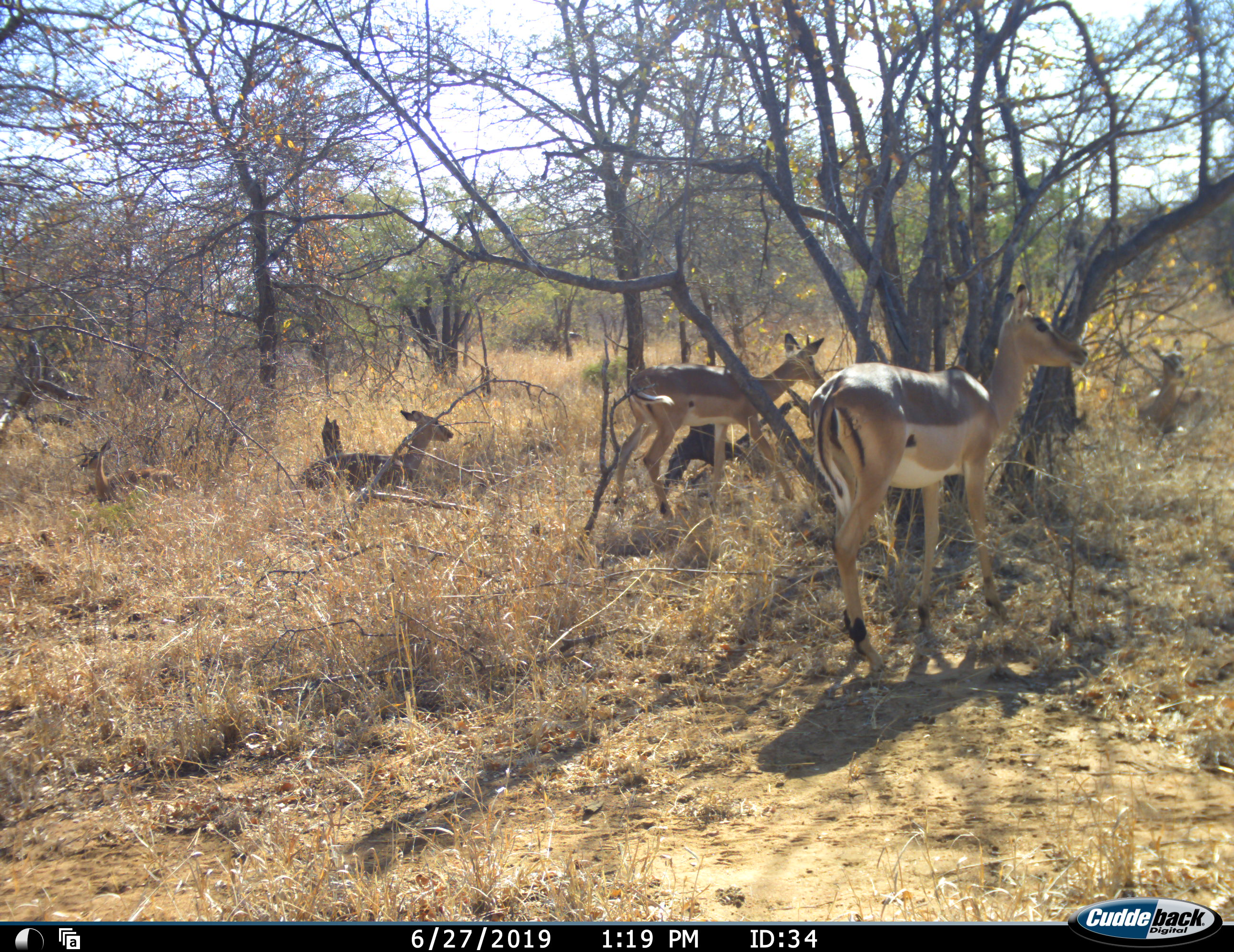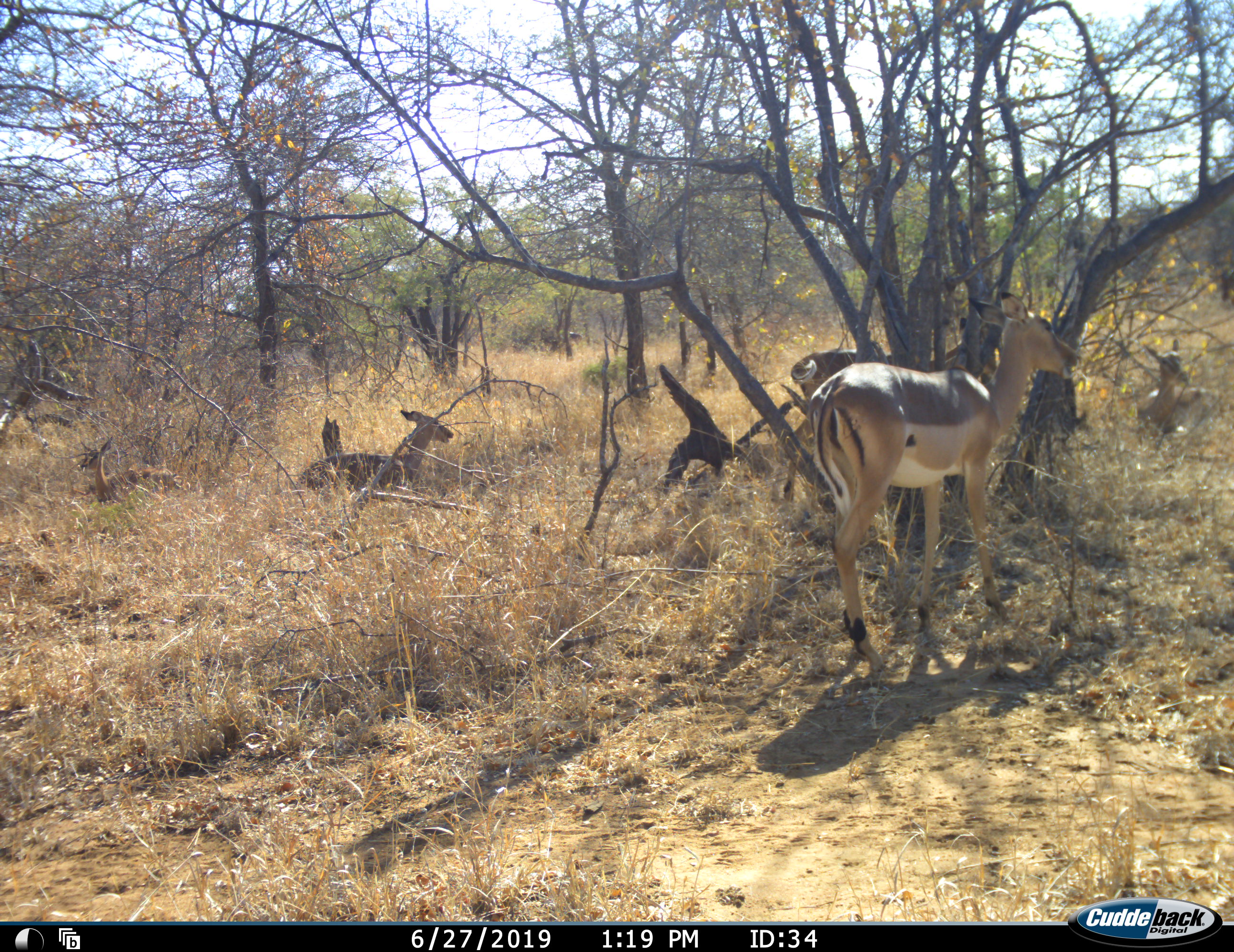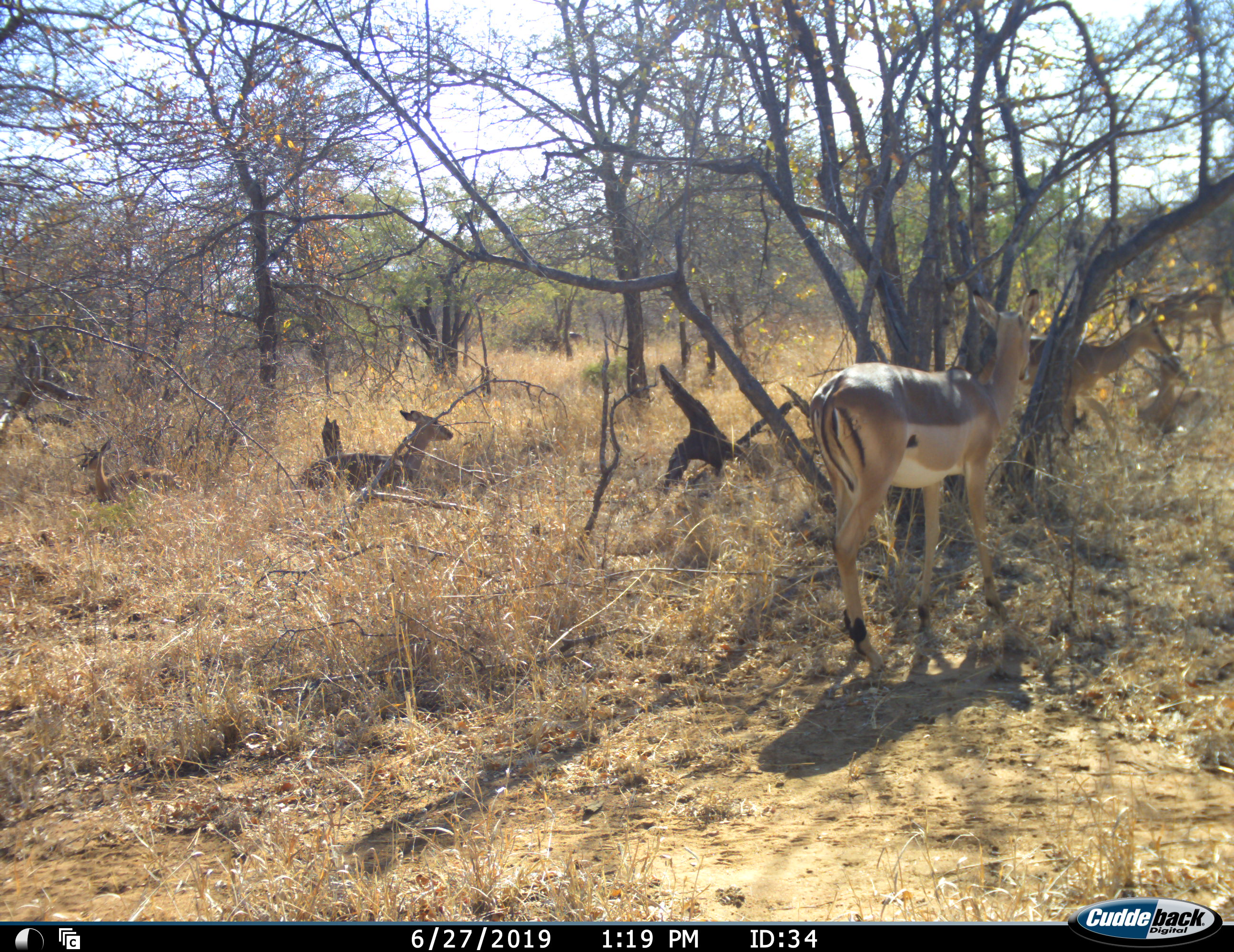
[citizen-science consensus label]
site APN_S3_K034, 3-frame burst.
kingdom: Animalia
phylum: Chordata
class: Mammalia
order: Artiodactyla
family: Bovidae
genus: Aepyceros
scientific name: Aepyceros melampus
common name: impala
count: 5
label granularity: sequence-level